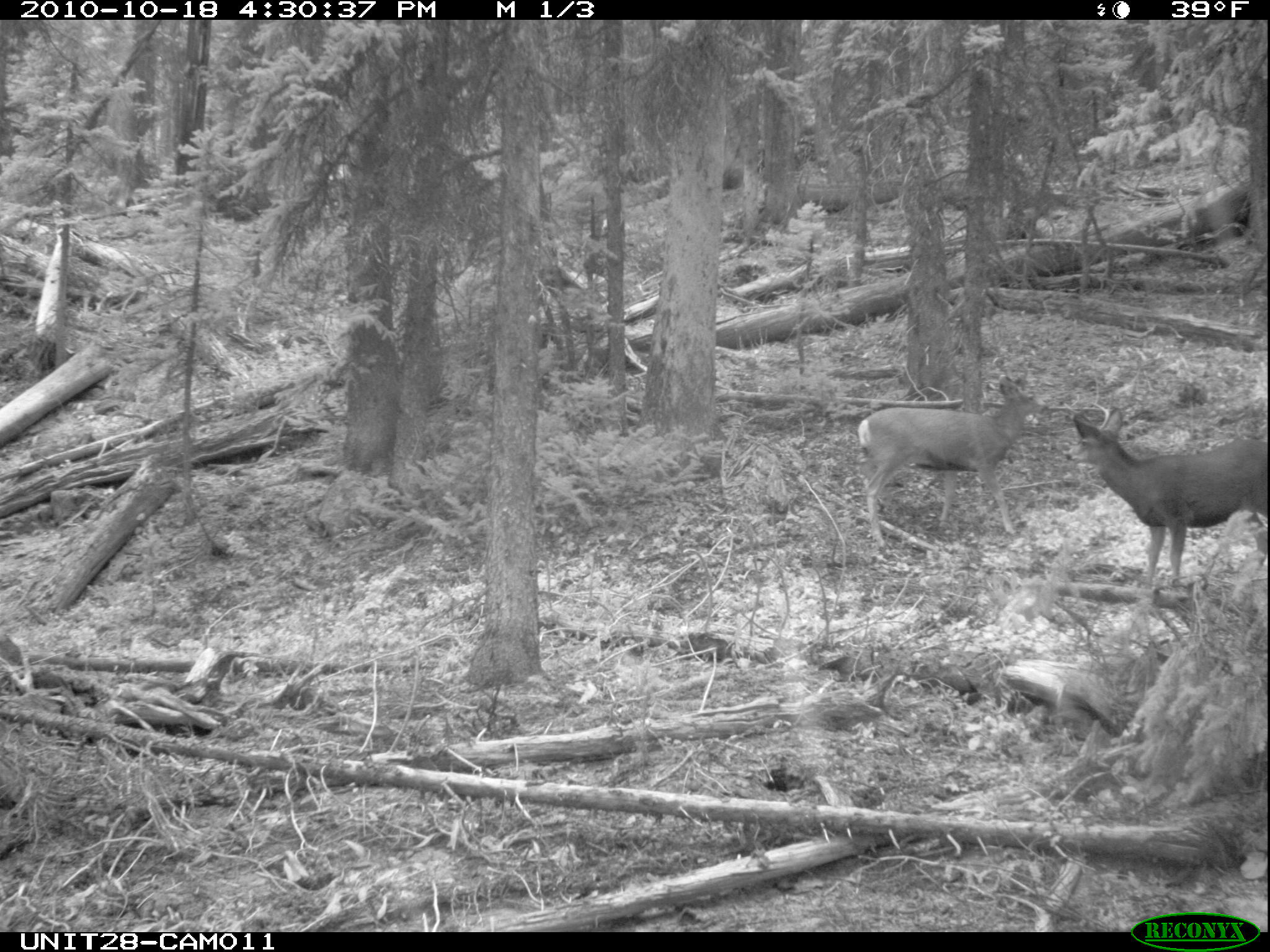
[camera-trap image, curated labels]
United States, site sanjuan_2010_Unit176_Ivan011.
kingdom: Animalia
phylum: Chordata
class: Mammalia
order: Artiodactyla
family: Cervidae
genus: Odocoileus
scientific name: Odocoileus hemionus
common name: mule deer